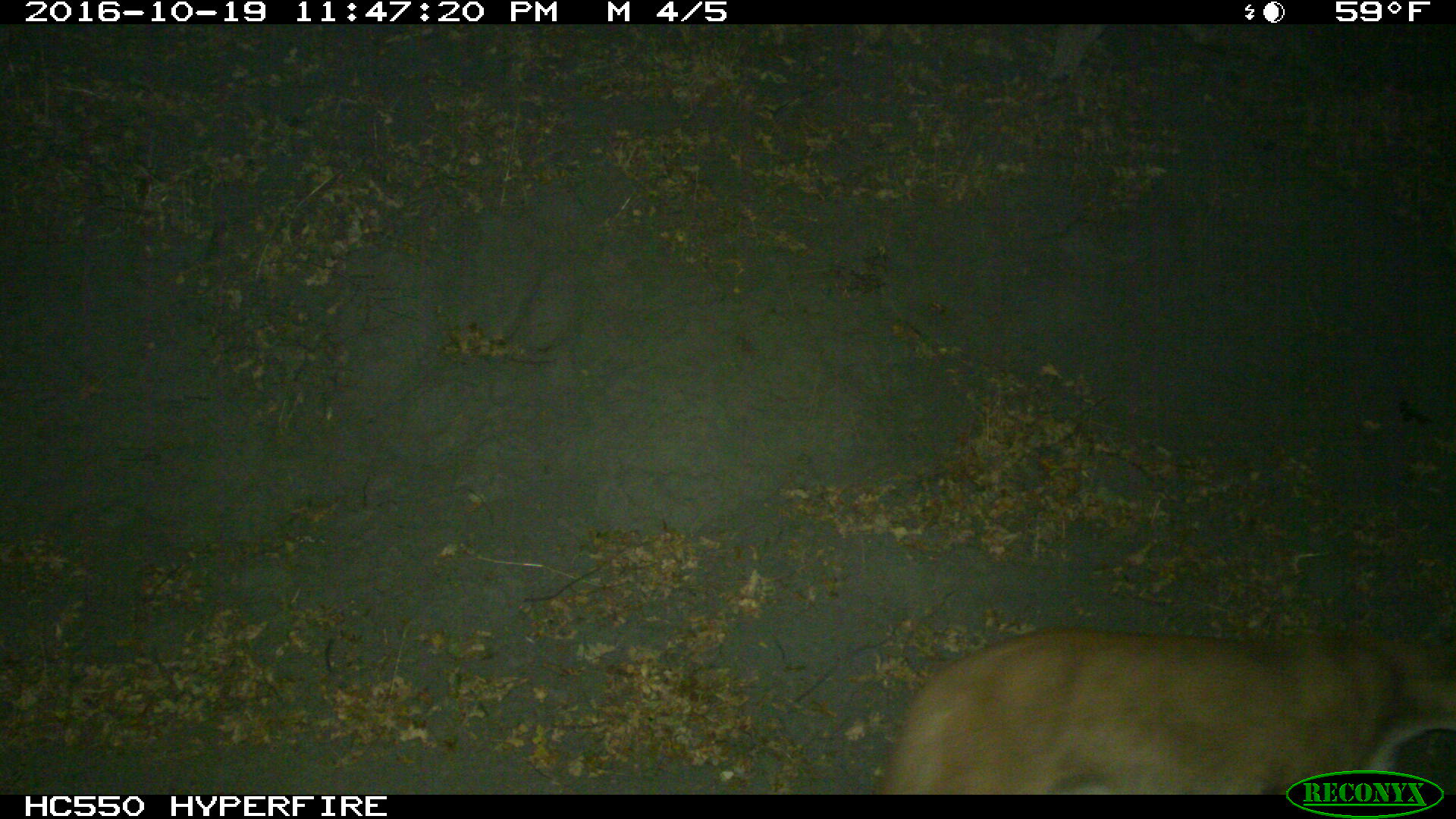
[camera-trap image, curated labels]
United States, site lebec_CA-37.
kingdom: Animalia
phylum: Chordata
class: Mammalia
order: Carnivora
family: Felidae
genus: Puma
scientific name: Puma concolor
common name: mountain lion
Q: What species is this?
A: Puma concolor (mountain lion).